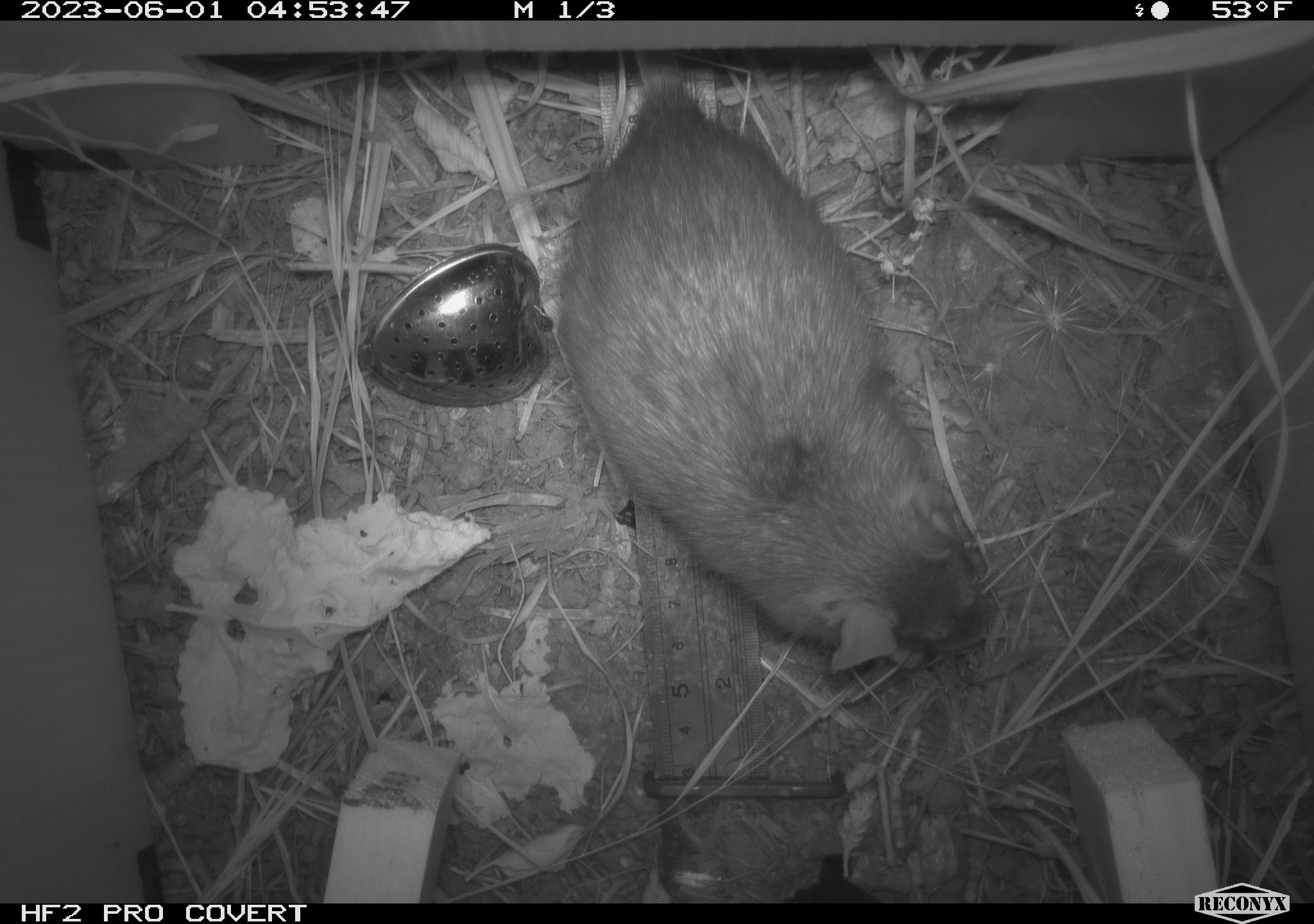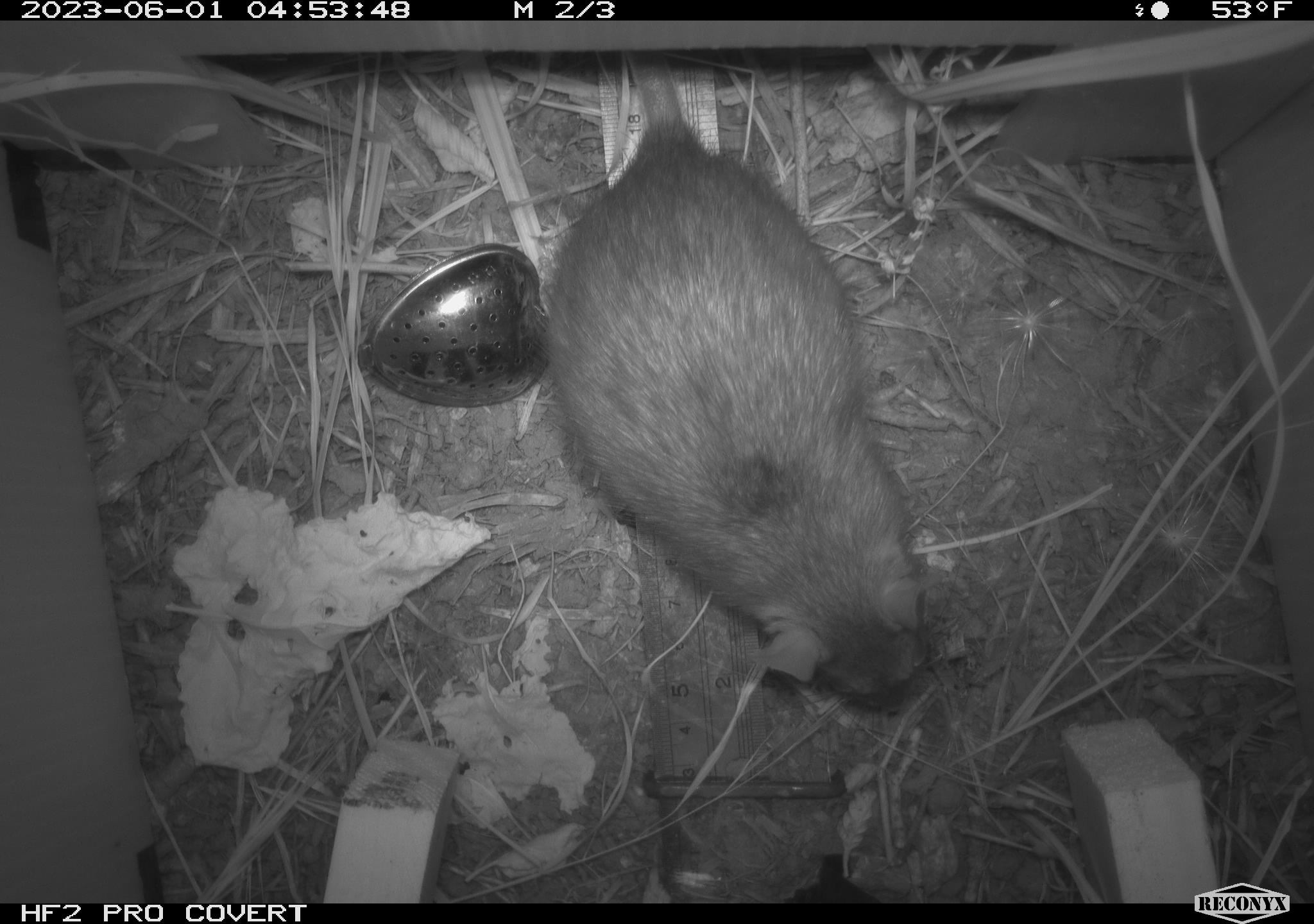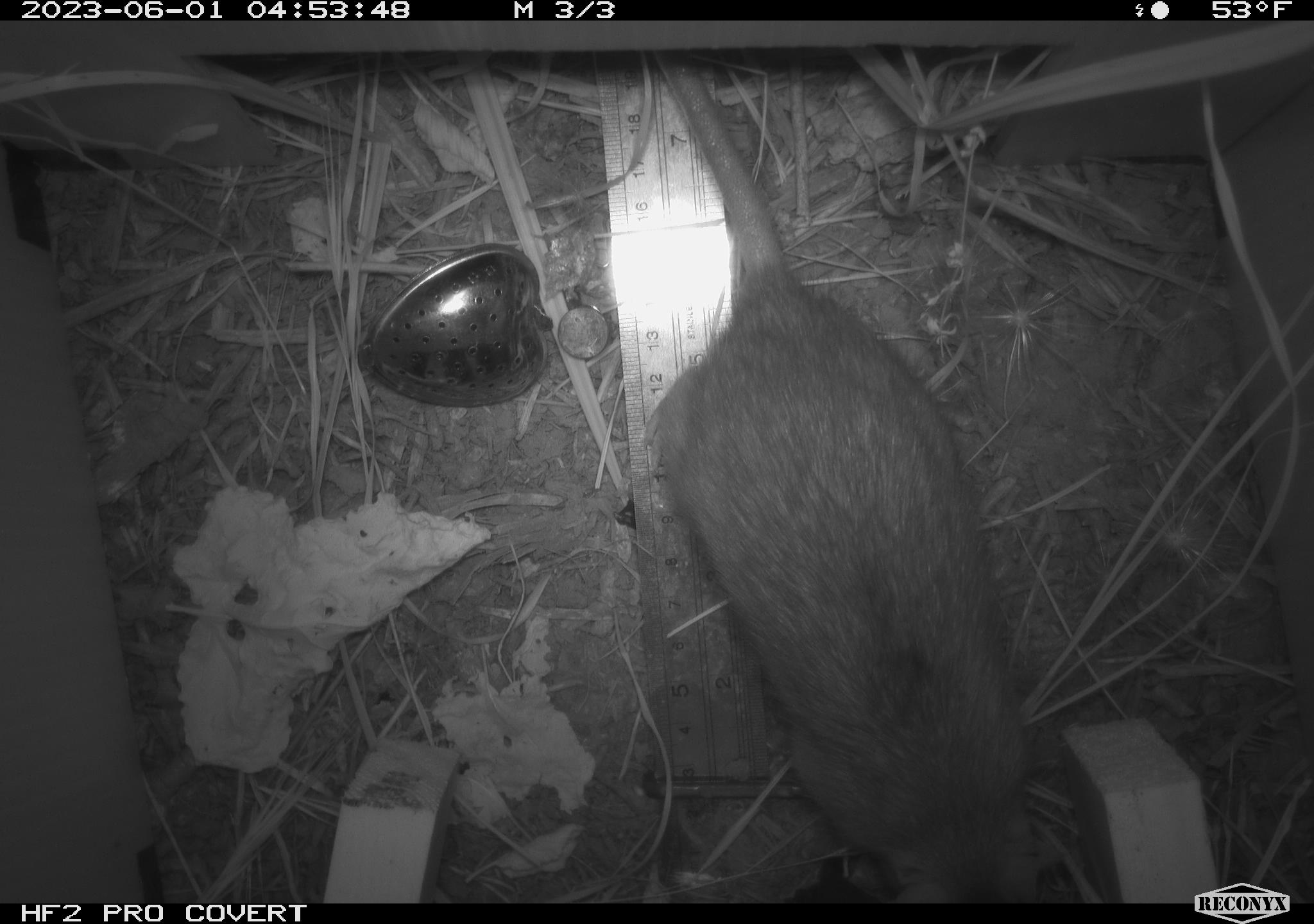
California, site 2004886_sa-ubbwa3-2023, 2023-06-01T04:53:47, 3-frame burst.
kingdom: Animalia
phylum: Chordata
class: Mammalia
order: Rodentia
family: Muridae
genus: Rattus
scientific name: Rattus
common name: rat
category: rattus species